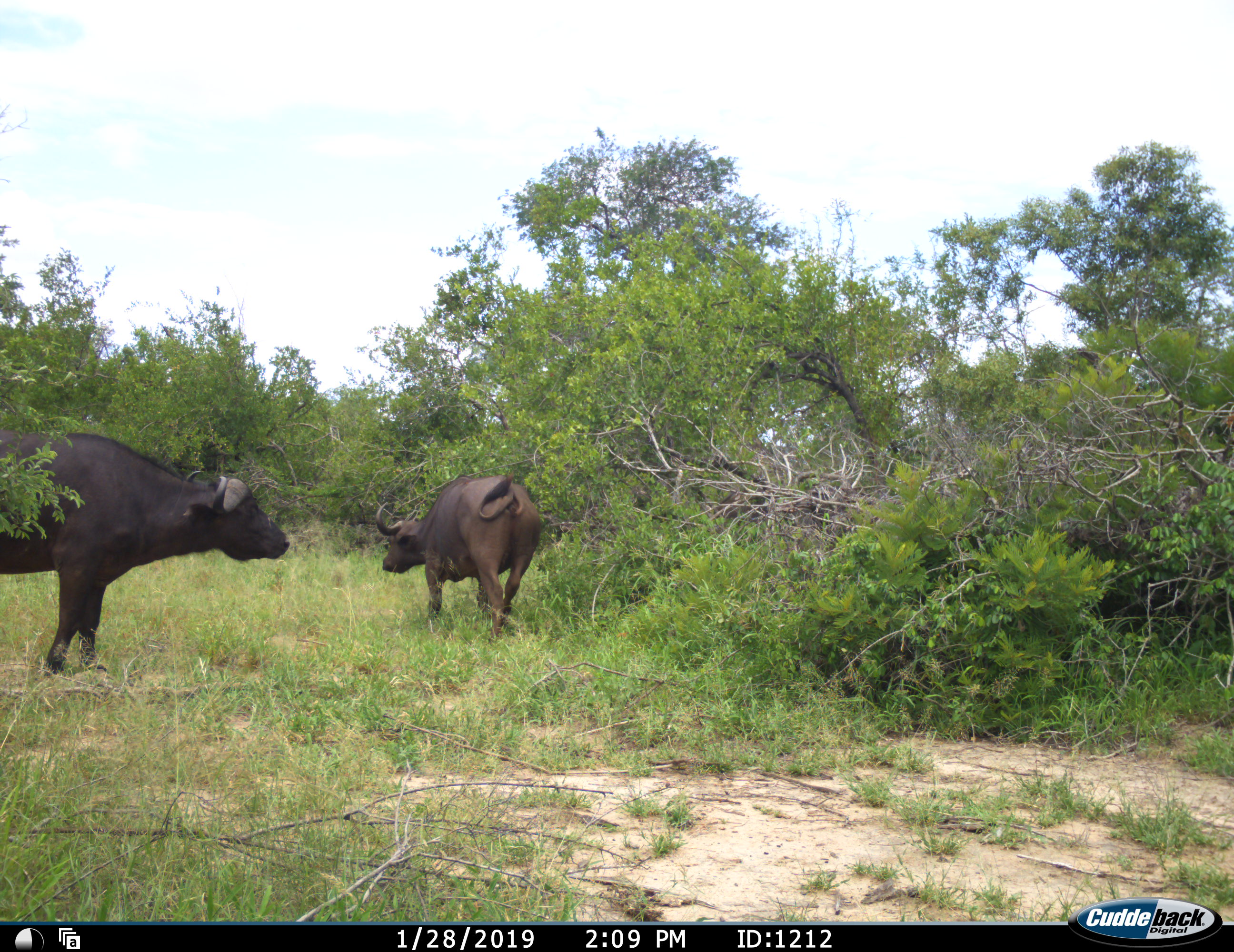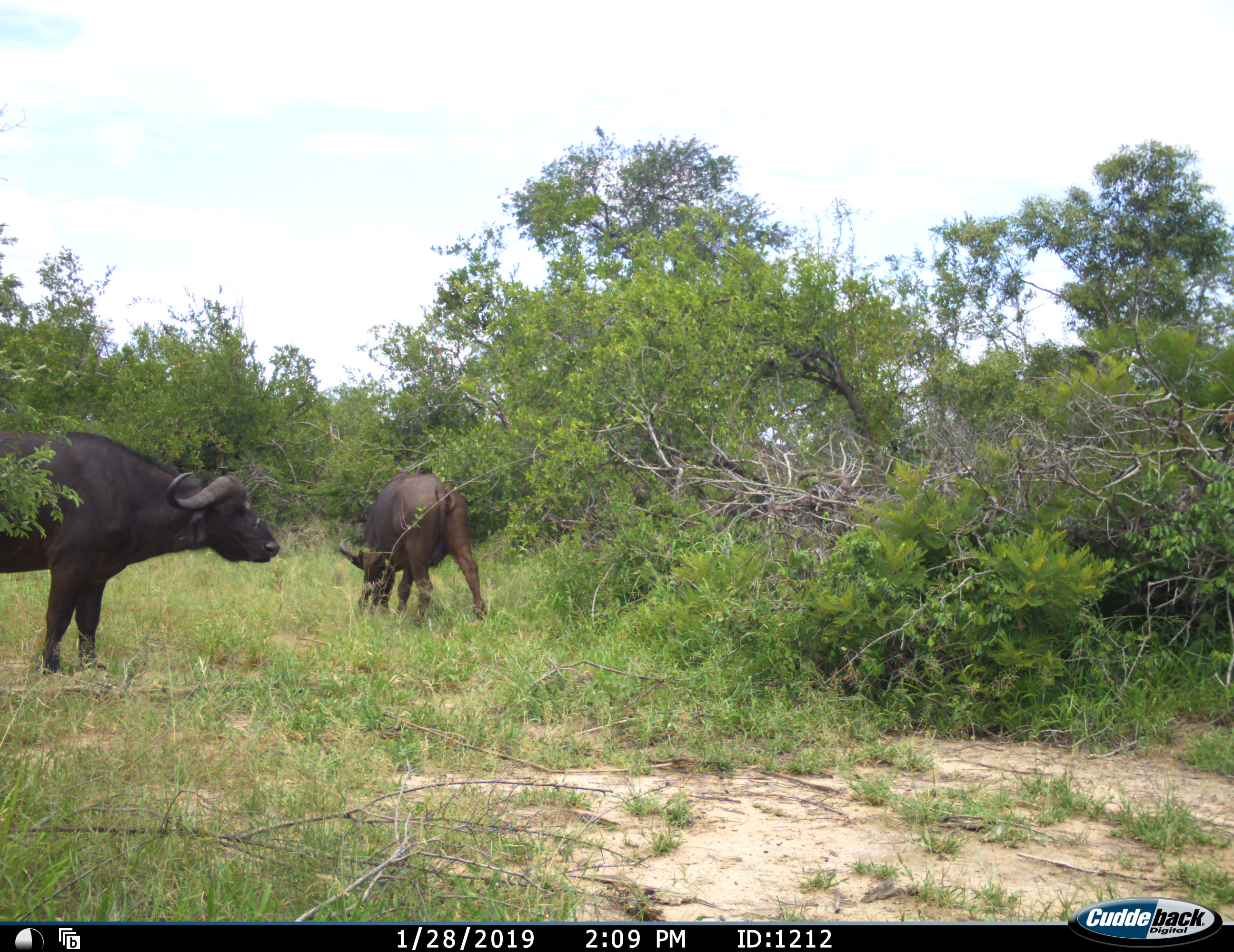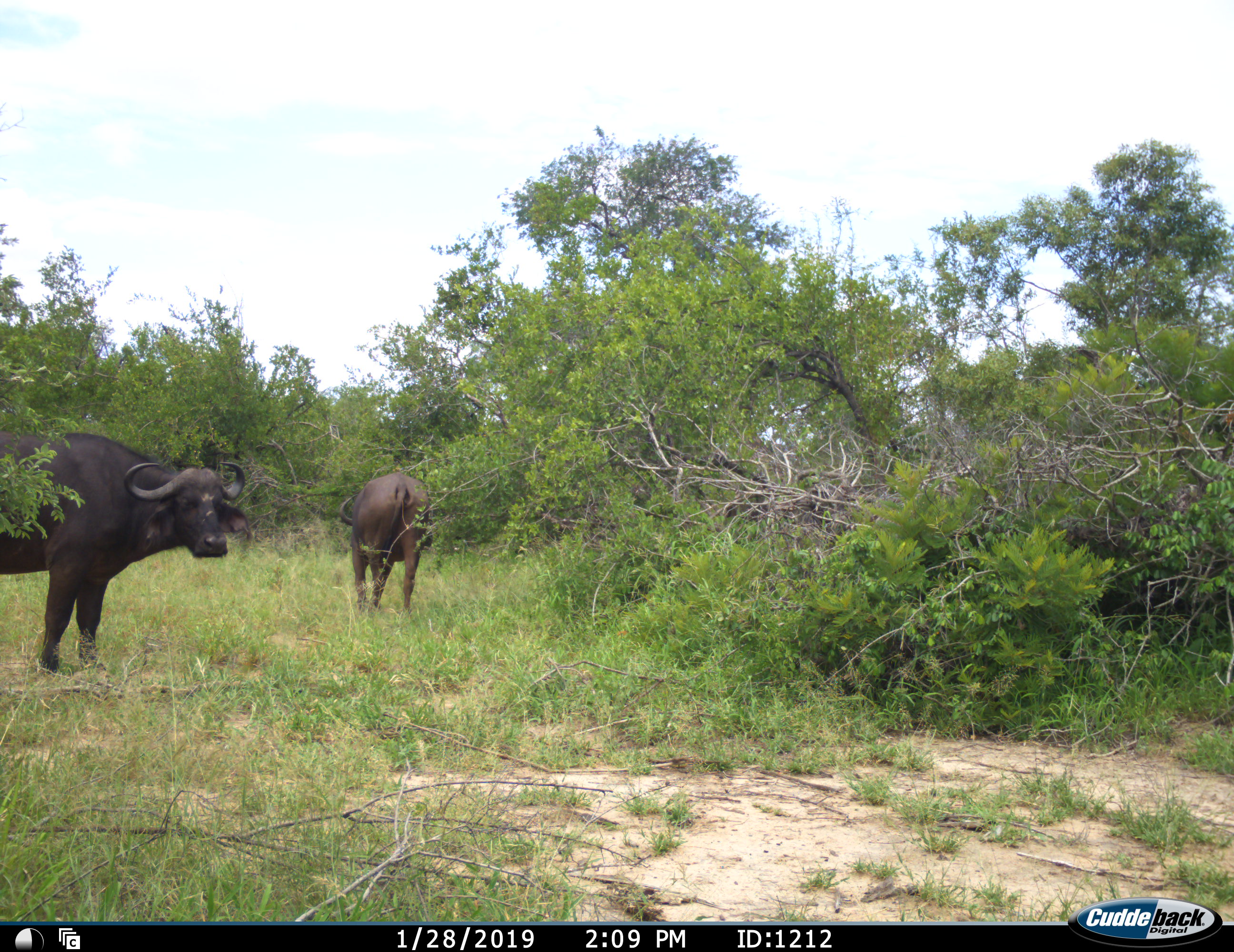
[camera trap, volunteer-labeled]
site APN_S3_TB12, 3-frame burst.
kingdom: Animalia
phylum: Chordata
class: Mammalia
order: Artiodactyla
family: Bovidae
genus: Syncerus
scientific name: Syncerus caffer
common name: african buffalo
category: buffalo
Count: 2.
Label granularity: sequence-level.